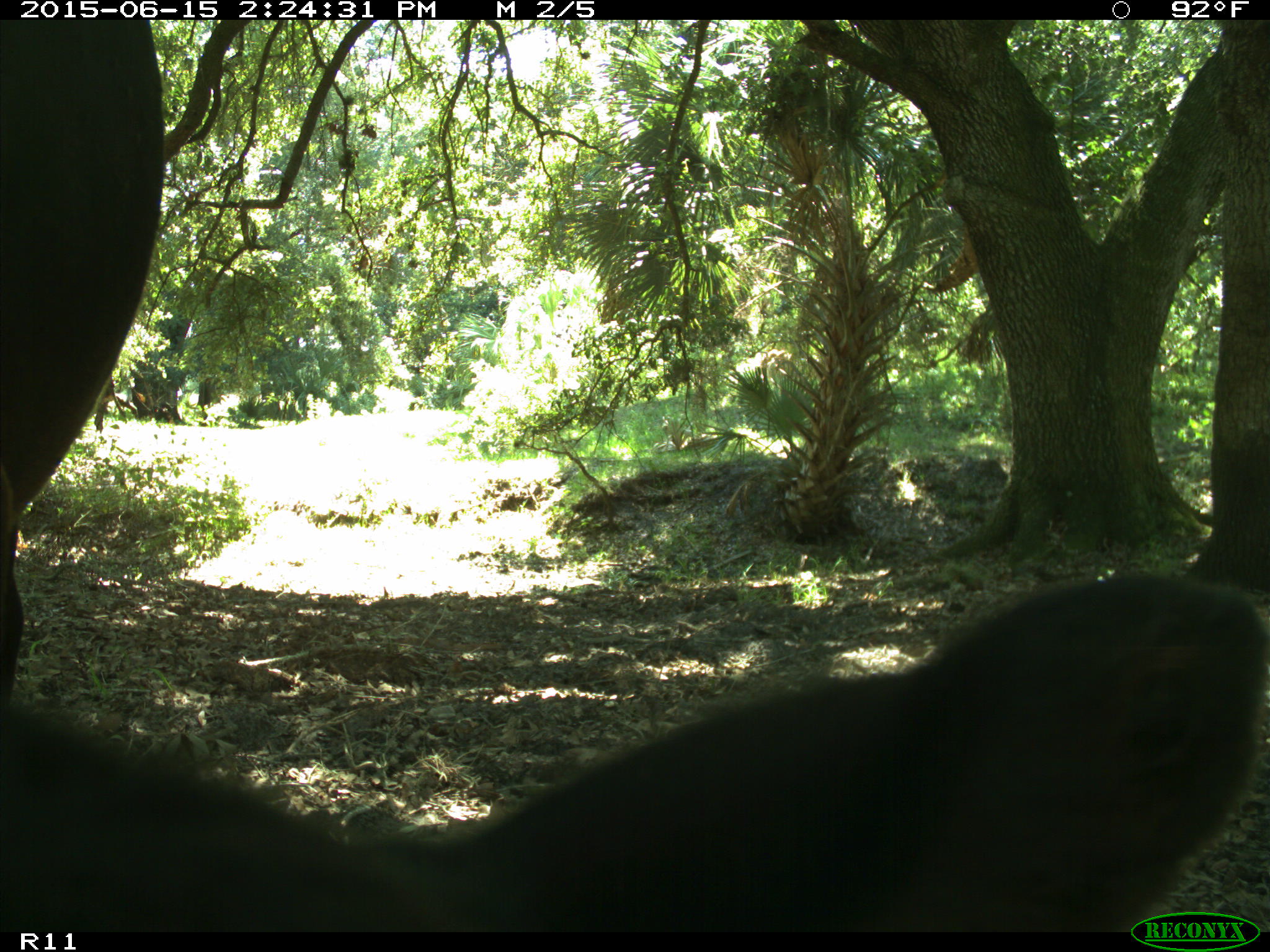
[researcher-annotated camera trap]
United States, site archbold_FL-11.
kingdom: Animalia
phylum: Chordata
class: Mammalia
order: Artiodactyla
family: Bovidae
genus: Bos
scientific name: Bos taurus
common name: domestic cow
Bos taurus (domestic cow).